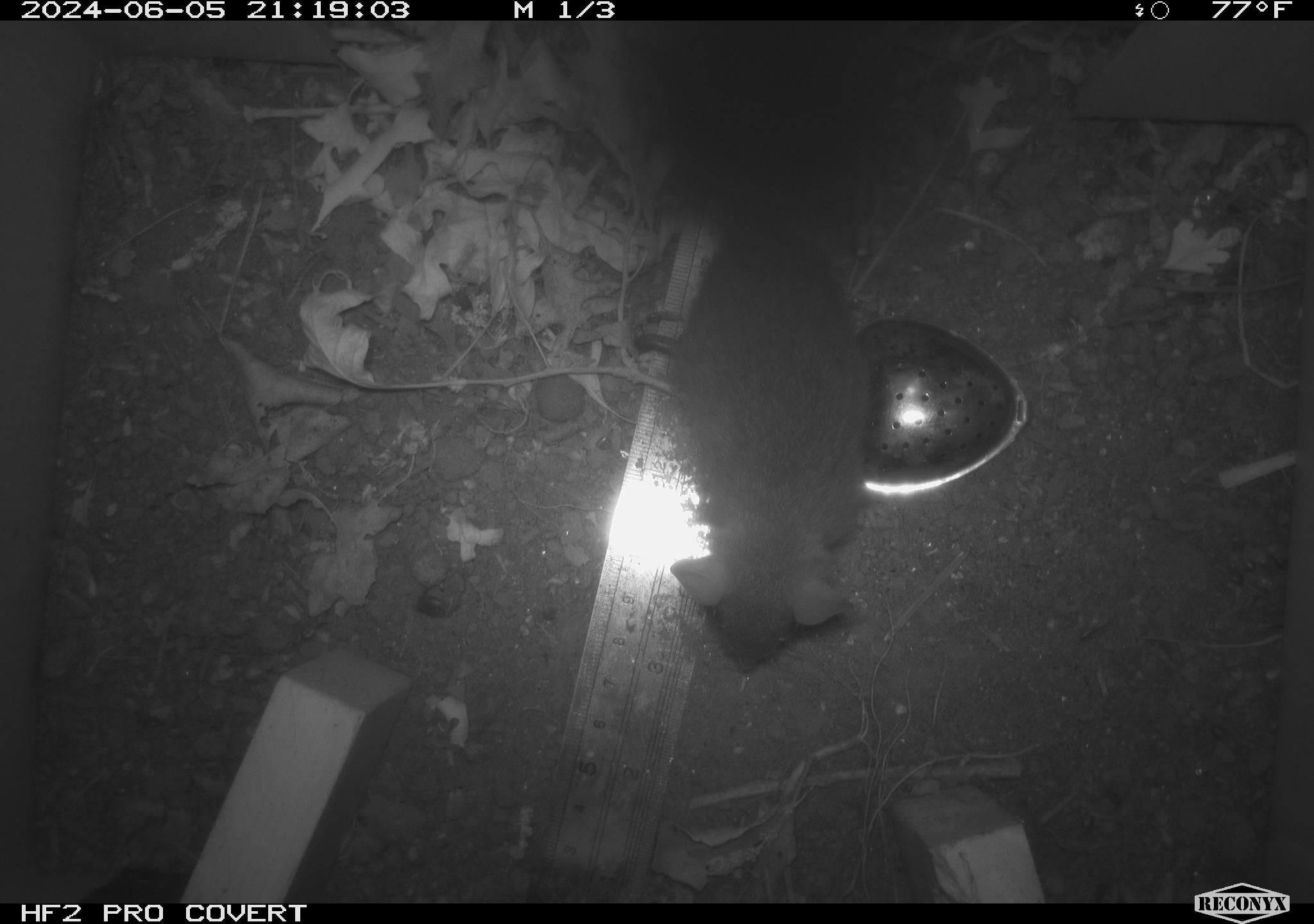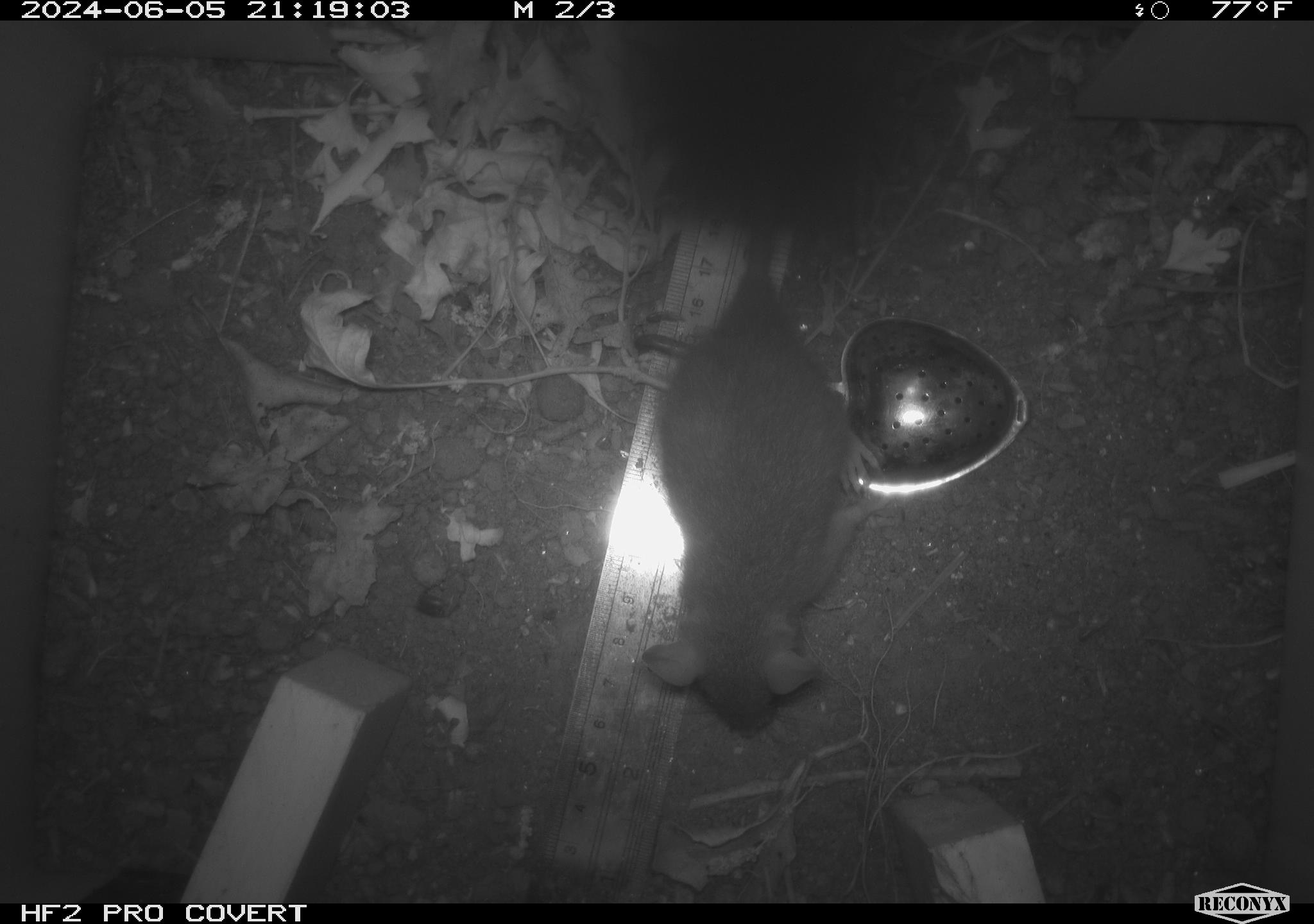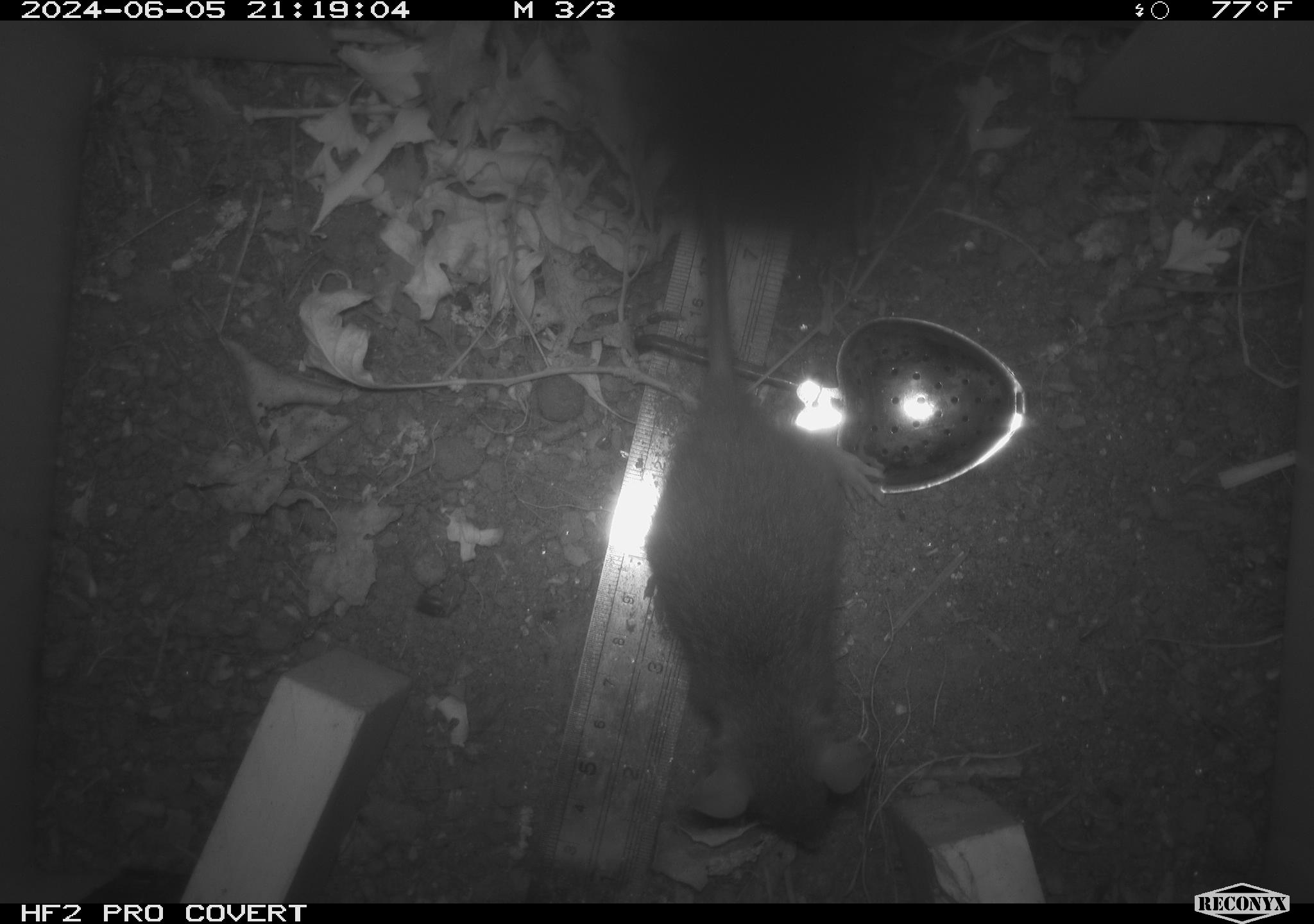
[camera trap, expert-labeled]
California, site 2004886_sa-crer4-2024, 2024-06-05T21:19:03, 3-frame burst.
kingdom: Animalia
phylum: Chordata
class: Mammalia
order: Rodentia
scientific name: Rodentia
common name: mouse species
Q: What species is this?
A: Mouse species (Rodentia).